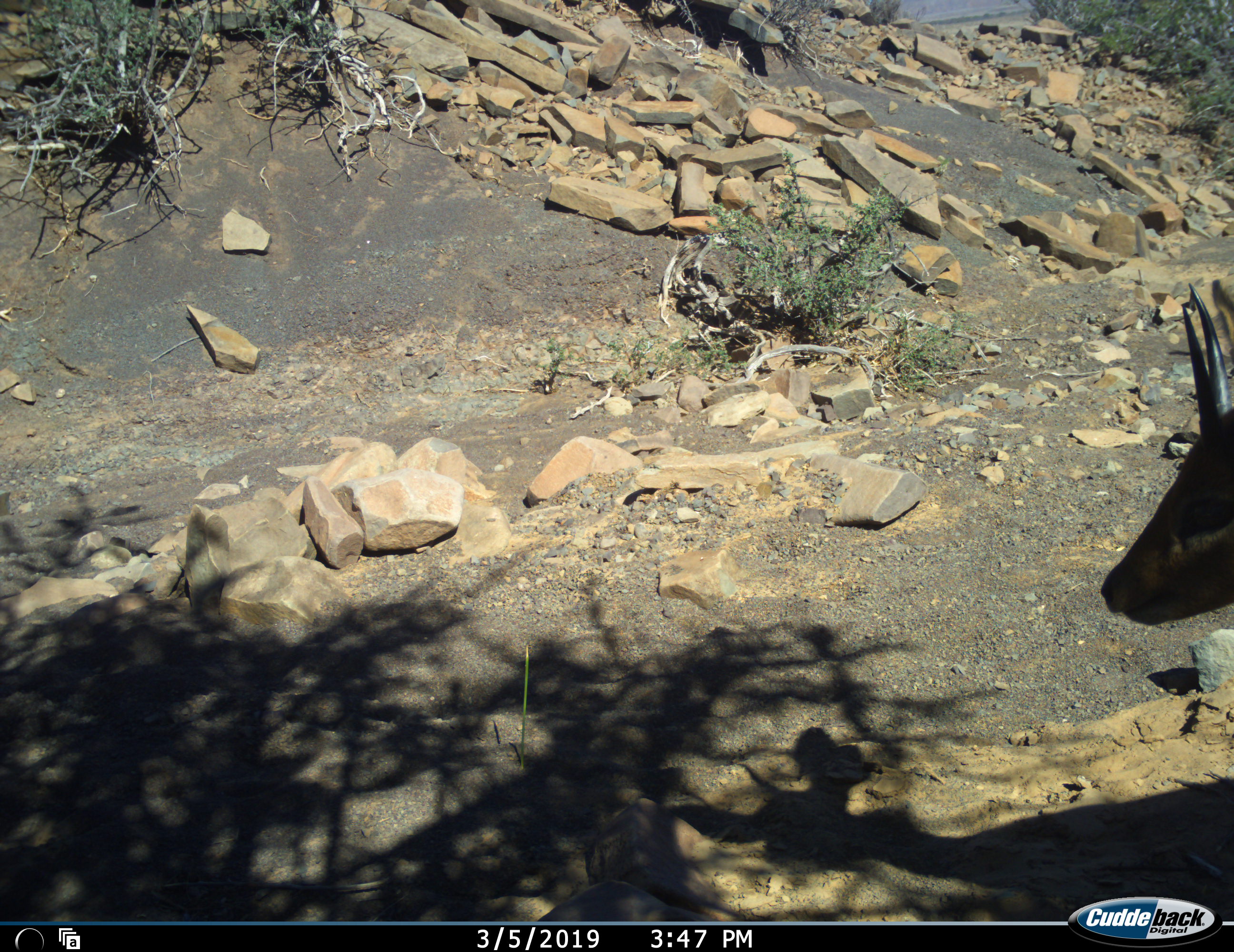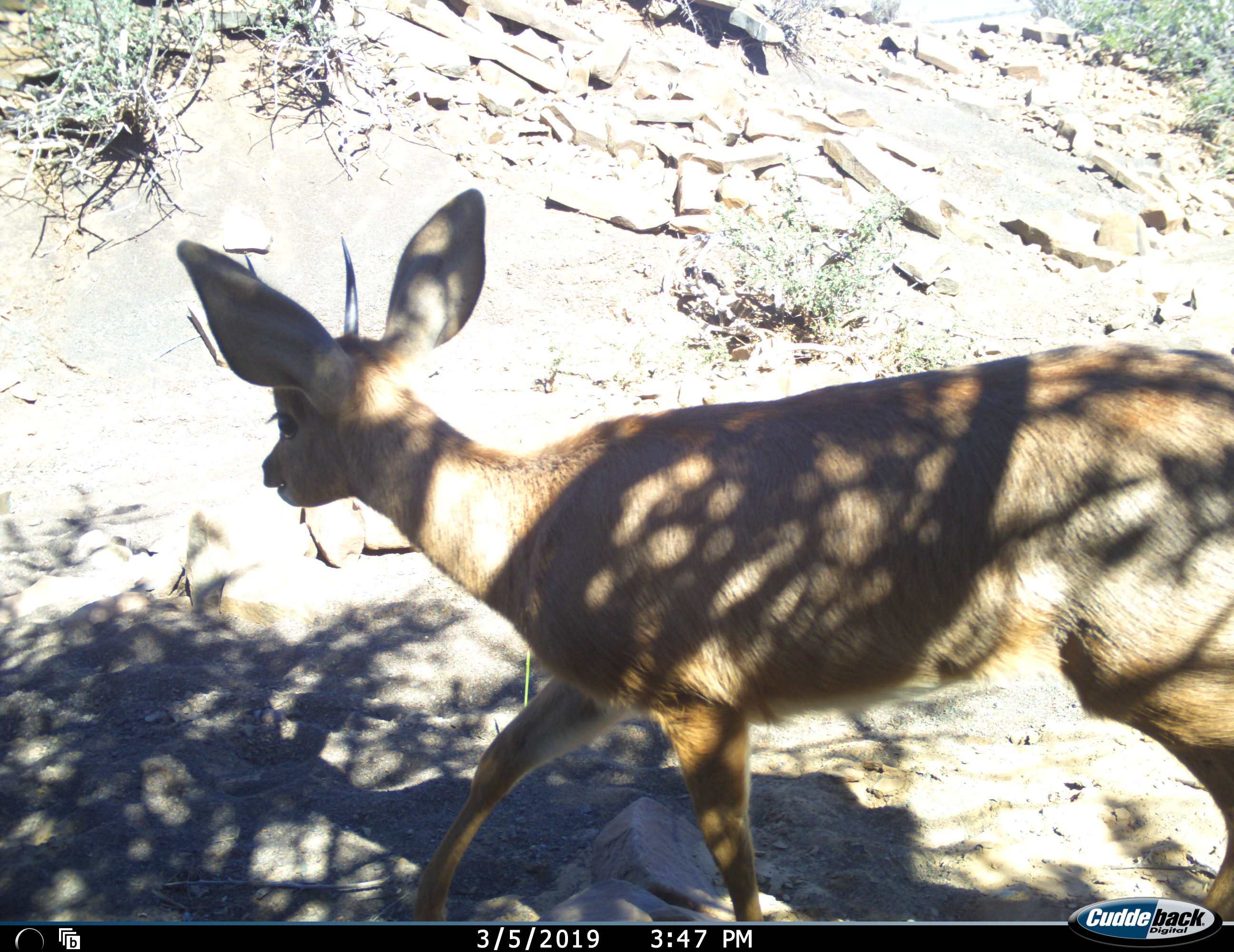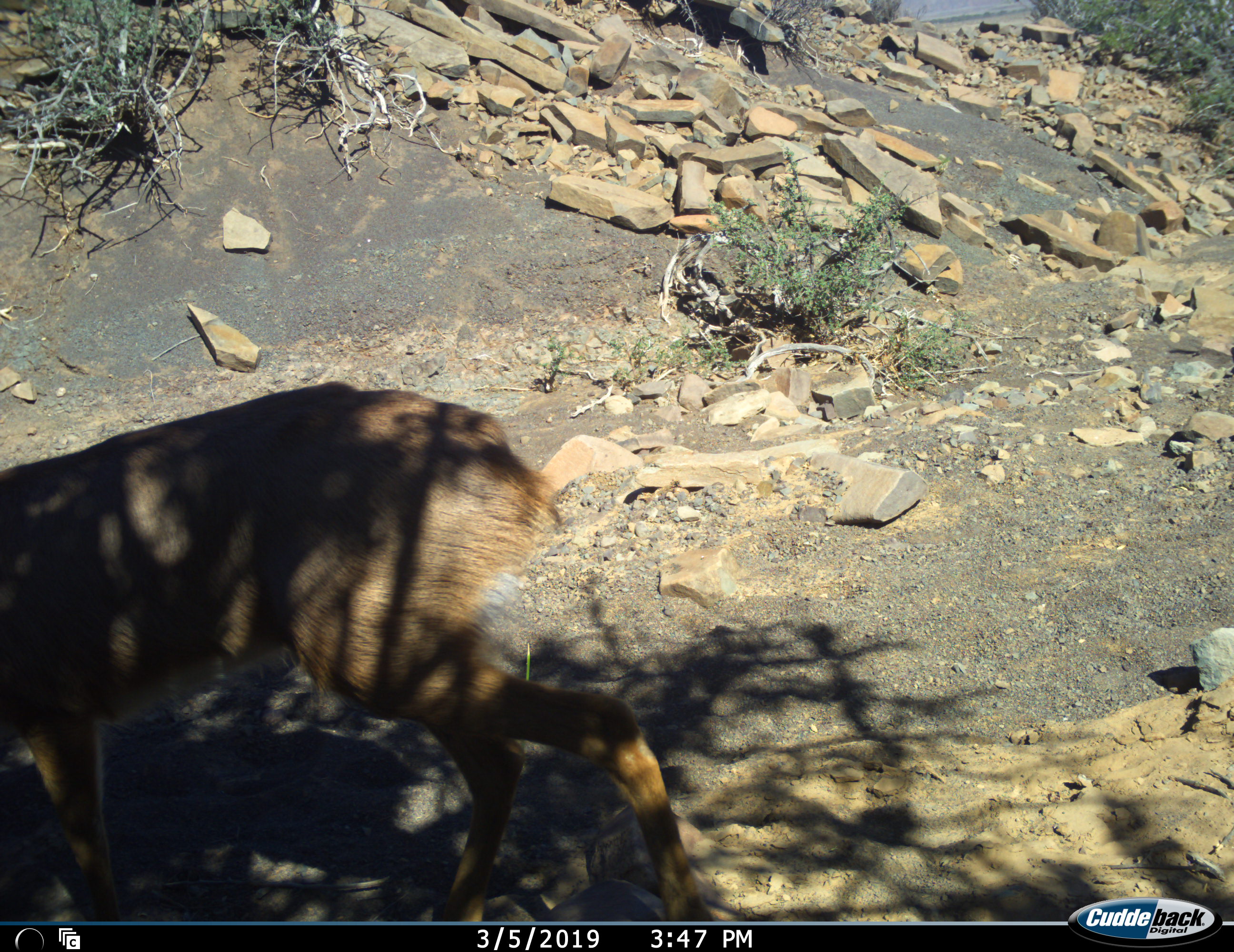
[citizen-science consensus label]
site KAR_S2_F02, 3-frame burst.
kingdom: Animalia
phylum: Chordata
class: Mammalia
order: Artiodactyla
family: Bovidae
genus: Raphicerus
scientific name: Raphicerus campestris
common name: steenbok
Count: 1.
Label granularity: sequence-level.